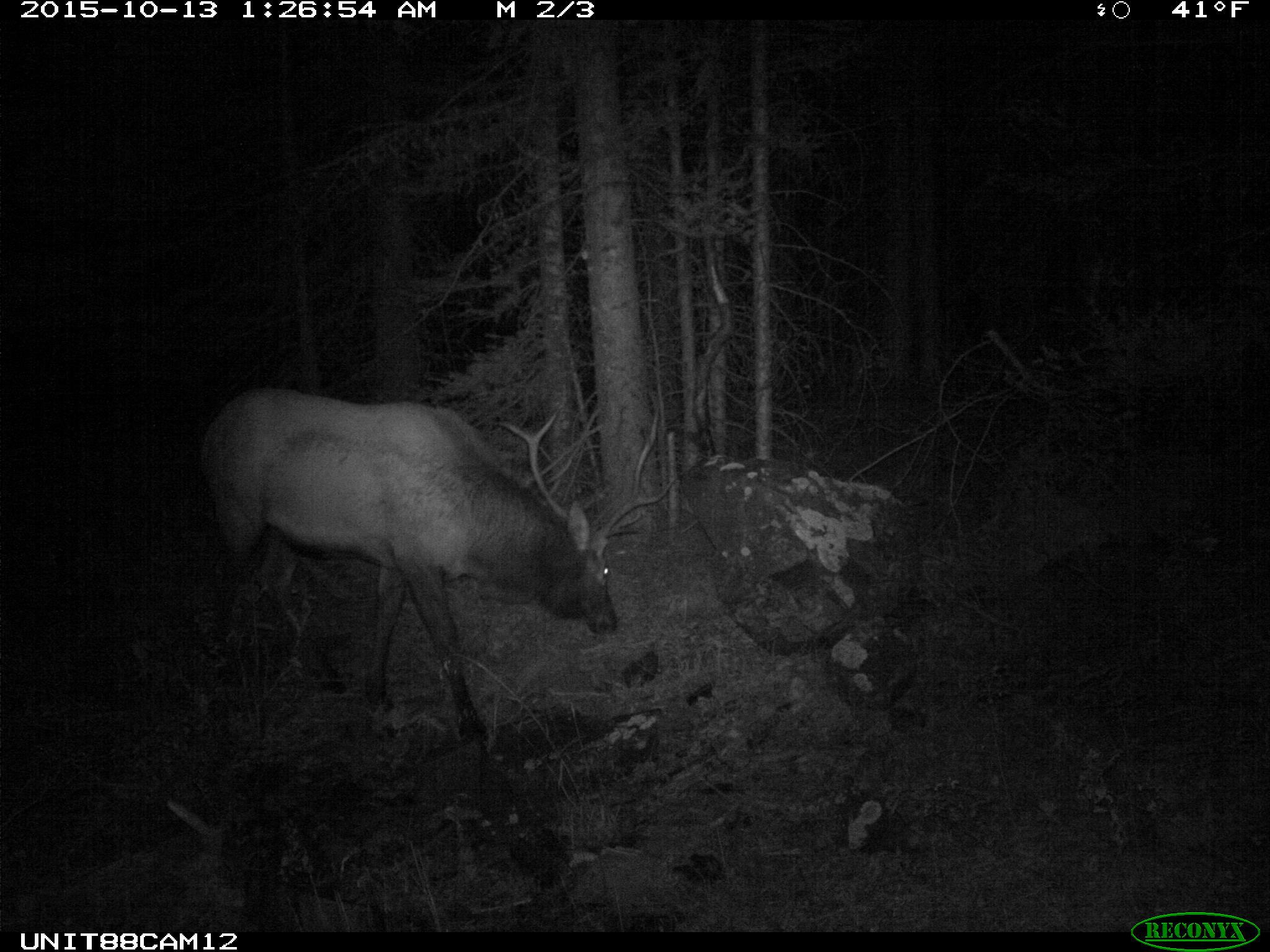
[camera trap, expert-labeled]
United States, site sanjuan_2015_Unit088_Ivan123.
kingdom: Animalia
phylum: Chordata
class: Mammalia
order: Artiodactyla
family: Cervidae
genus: Cervus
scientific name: Cervus elaphus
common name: red deer